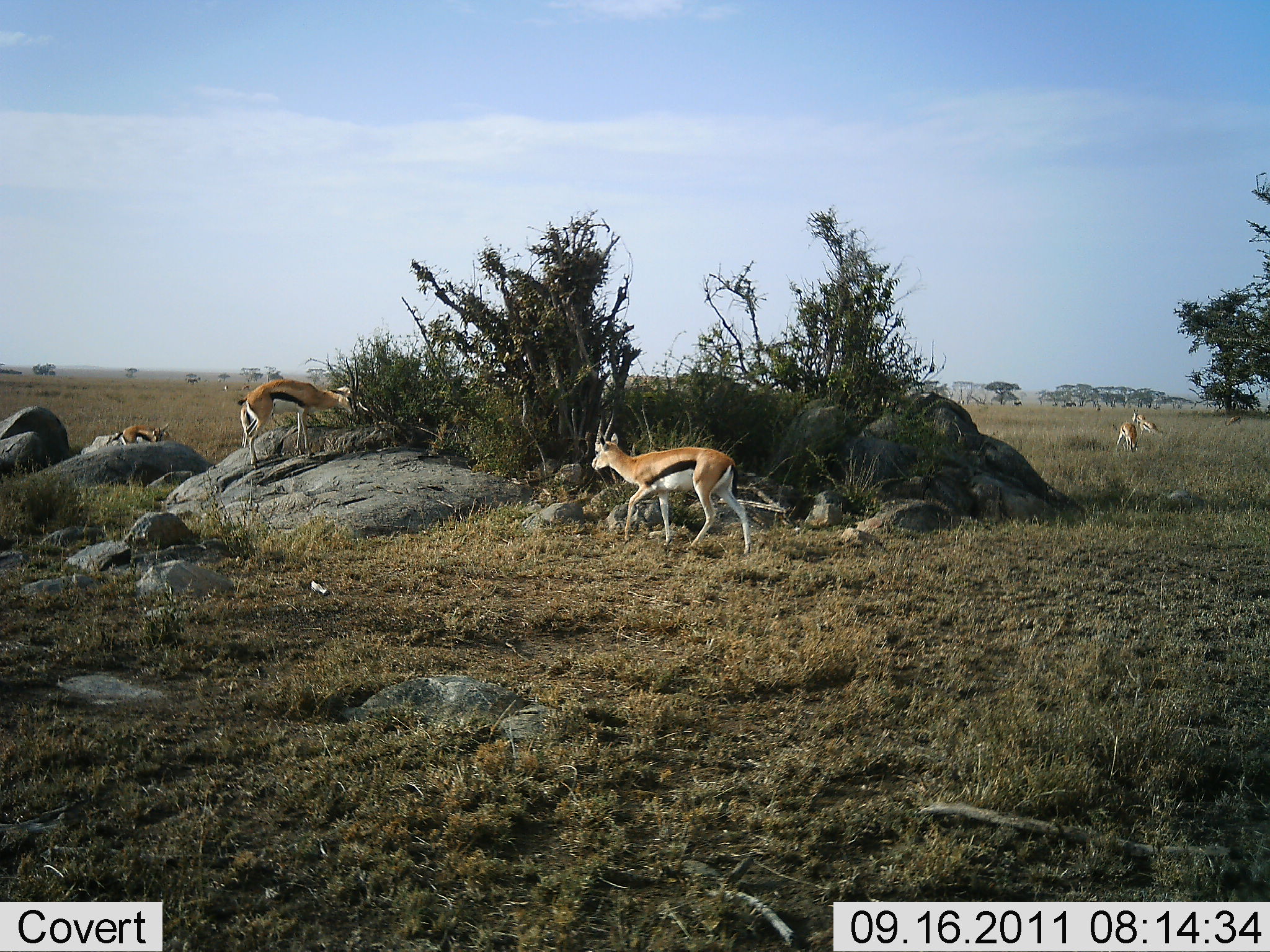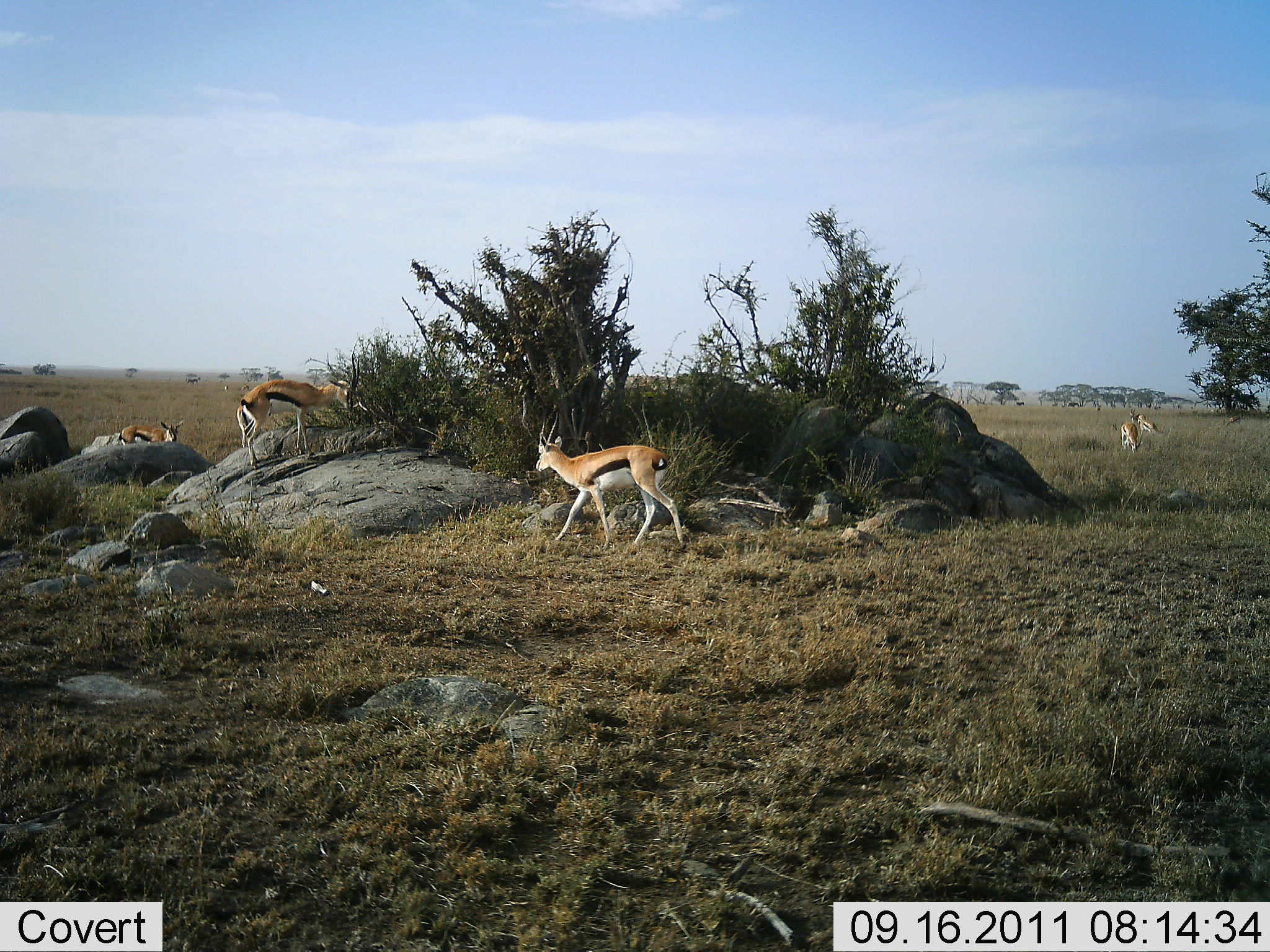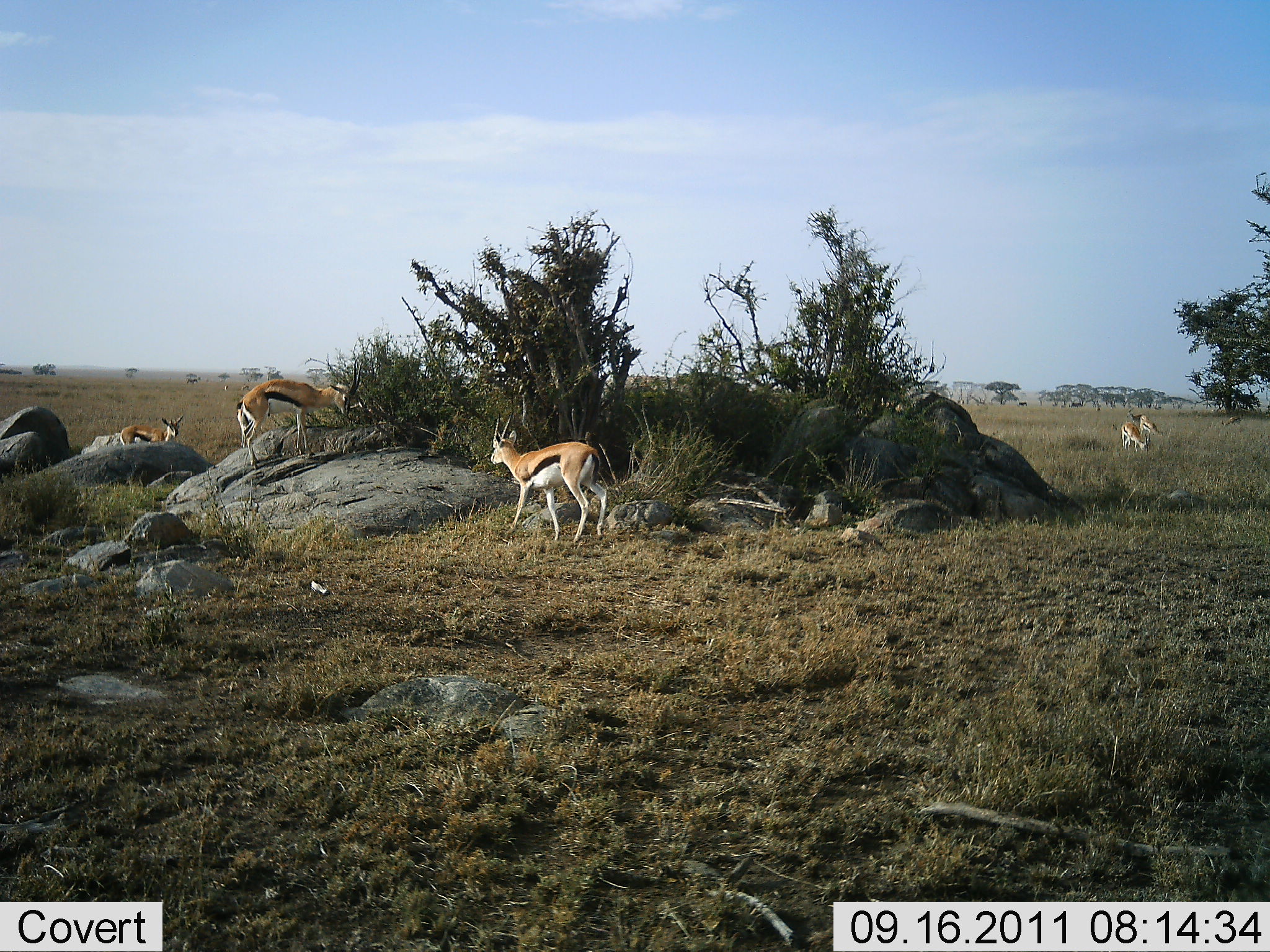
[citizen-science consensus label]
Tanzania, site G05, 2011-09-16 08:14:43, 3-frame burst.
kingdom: Animalia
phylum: Chordata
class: Mammalia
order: Artiodactyla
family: Bovidae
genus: Eudorcas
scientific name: Eudorcas thomsonii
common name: thomson's gazelle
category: gazellethomsons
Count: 5.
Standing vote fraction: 29%.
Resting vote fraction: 0%.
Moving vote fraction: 59%.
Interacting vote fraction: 0%.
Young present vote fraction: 6%.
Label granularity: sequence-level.